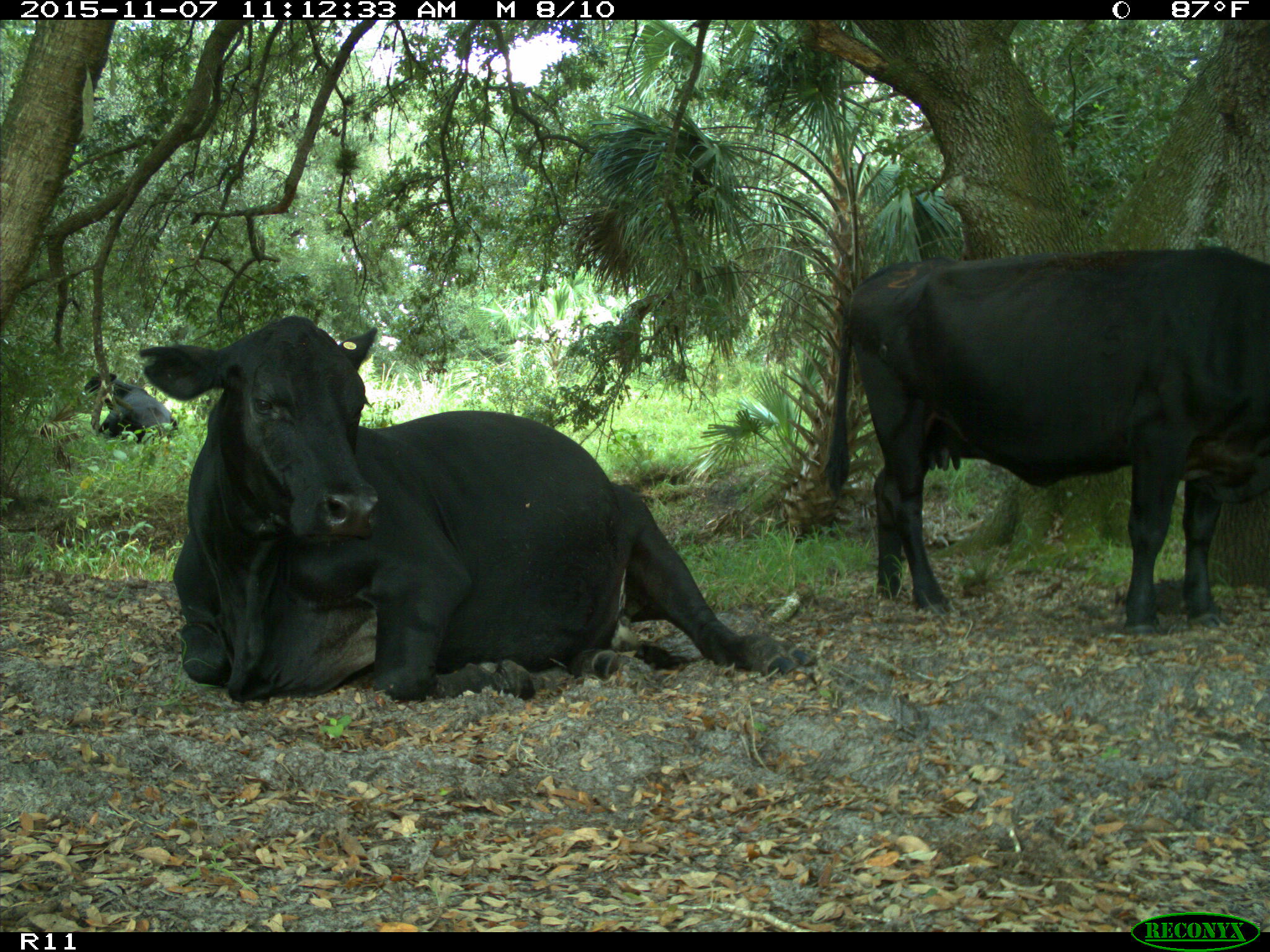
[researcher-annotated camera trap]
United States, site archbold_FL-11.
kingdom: Animalia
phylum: Chordata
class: Mammalia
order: Artiodactyla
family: Bovidae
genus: Bos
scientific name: Bos taurus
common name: domestic cow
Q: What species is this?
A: Bos taurus (domestic cow).